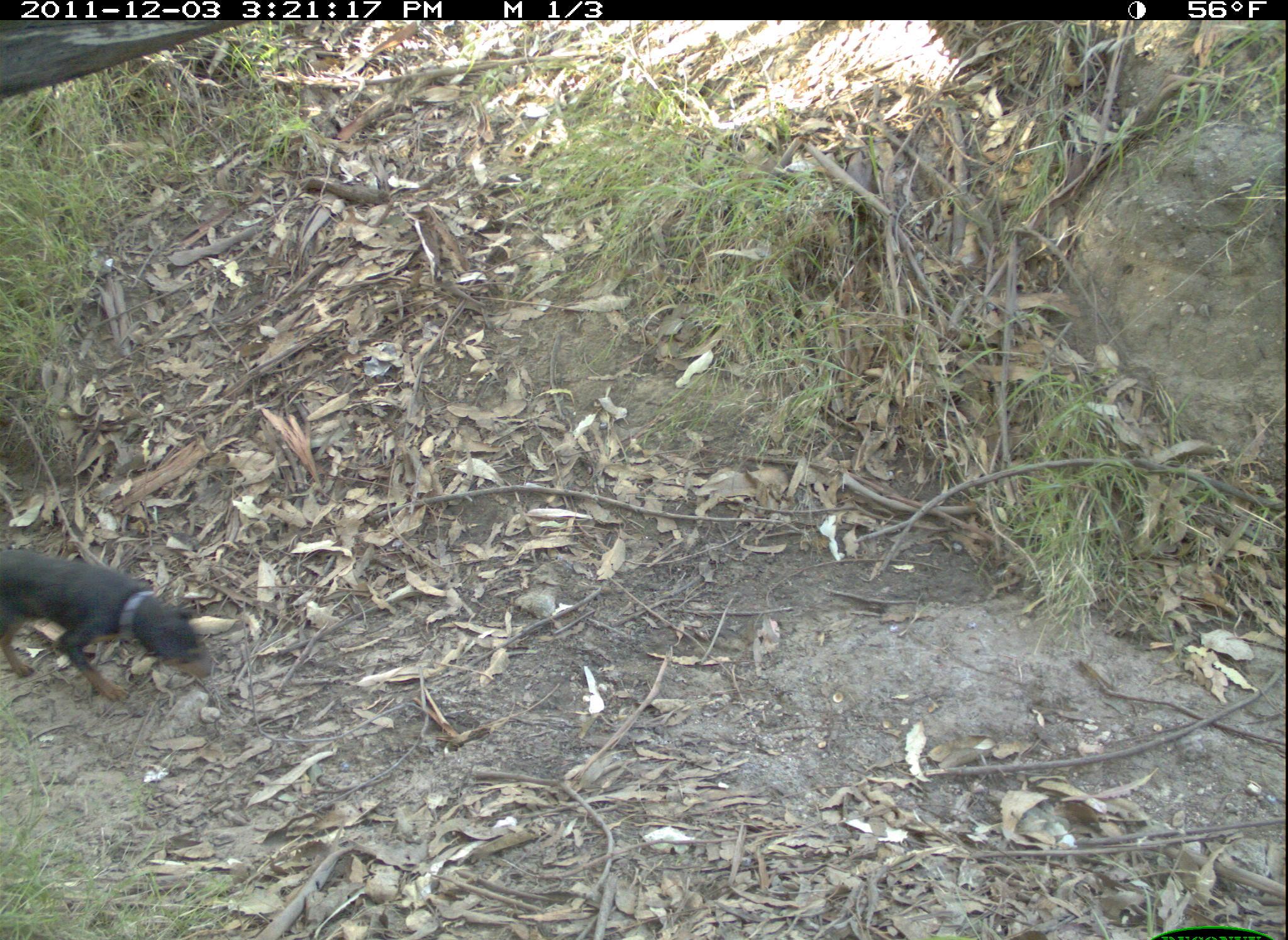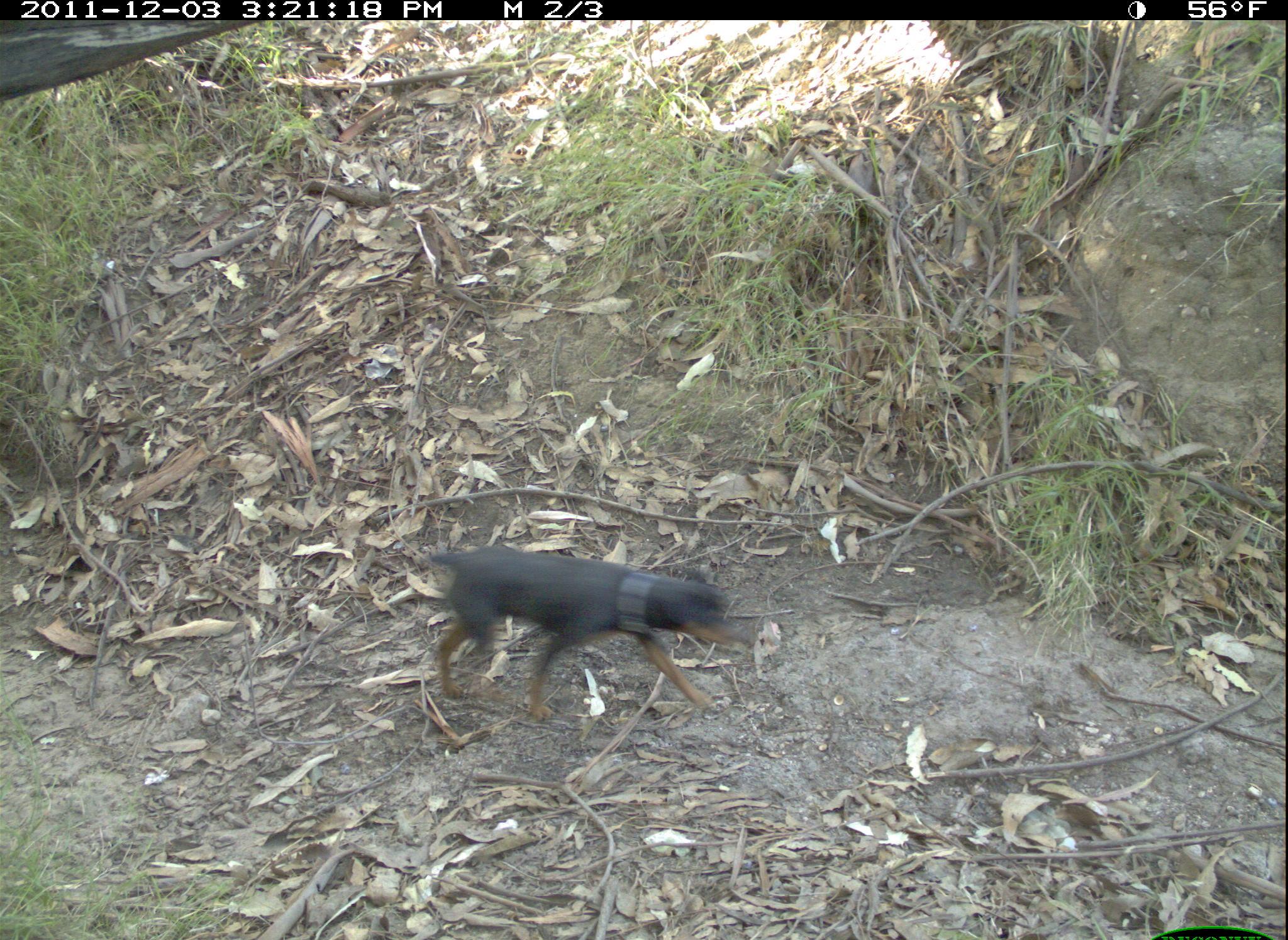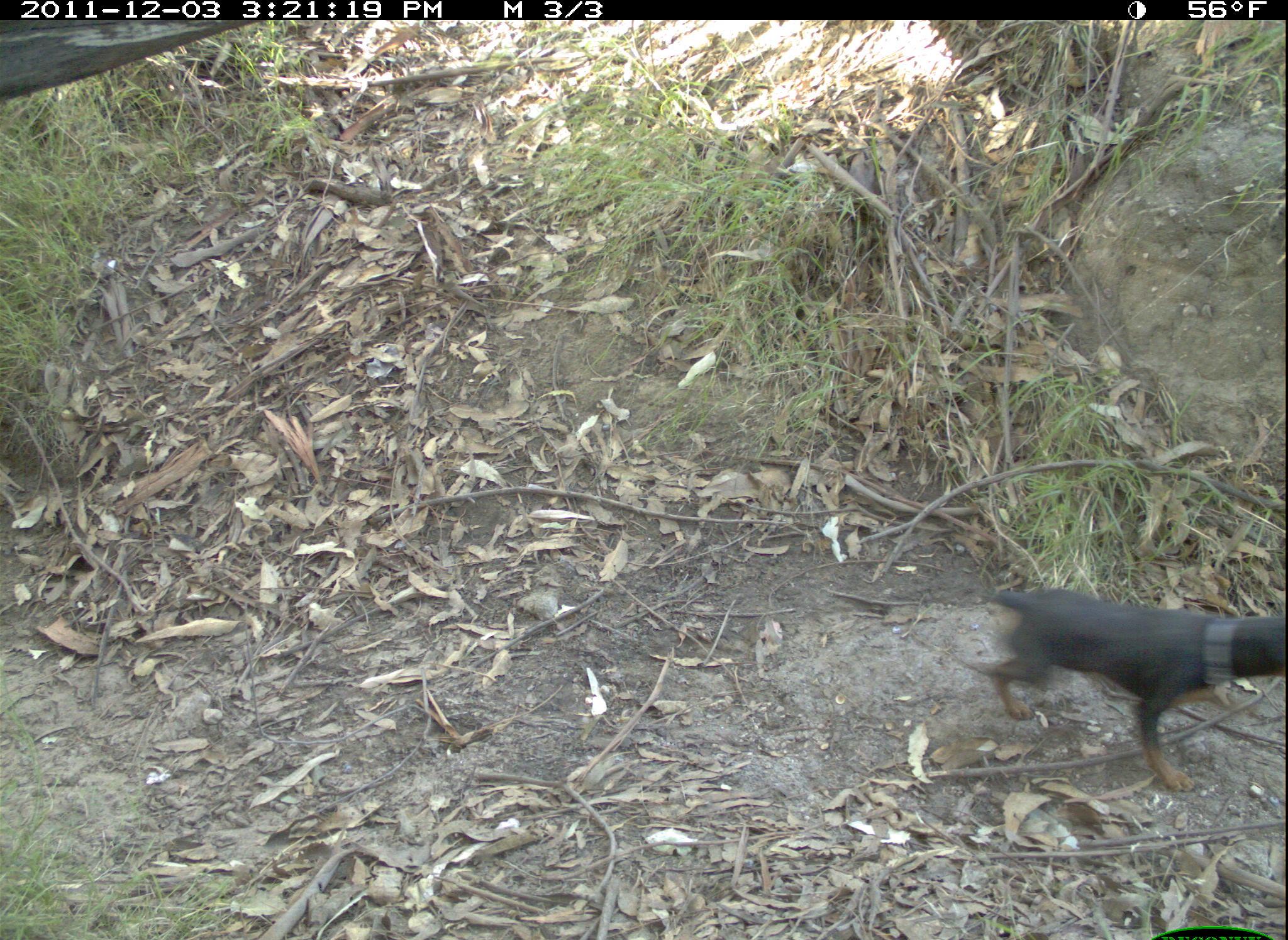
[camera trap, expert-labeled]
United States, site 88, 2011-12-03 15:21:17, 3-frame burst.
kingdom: Animalia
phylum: Chordata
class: Mammalia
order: Carnivora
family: Canidae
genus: Canis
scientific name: Canis familiaris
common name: domestic dog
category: dog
Dog (domestic dog) (Canis familiaris).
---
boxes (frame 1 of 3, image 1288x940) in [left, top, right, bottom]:
dog: [5, 525, 291, 726]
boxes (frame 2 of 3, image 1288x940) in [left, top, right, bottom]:
dog: [402, 527, 756, 731]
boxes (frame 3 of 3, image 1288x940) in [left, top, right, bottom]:
dog: [935, 559, 1286, 804]